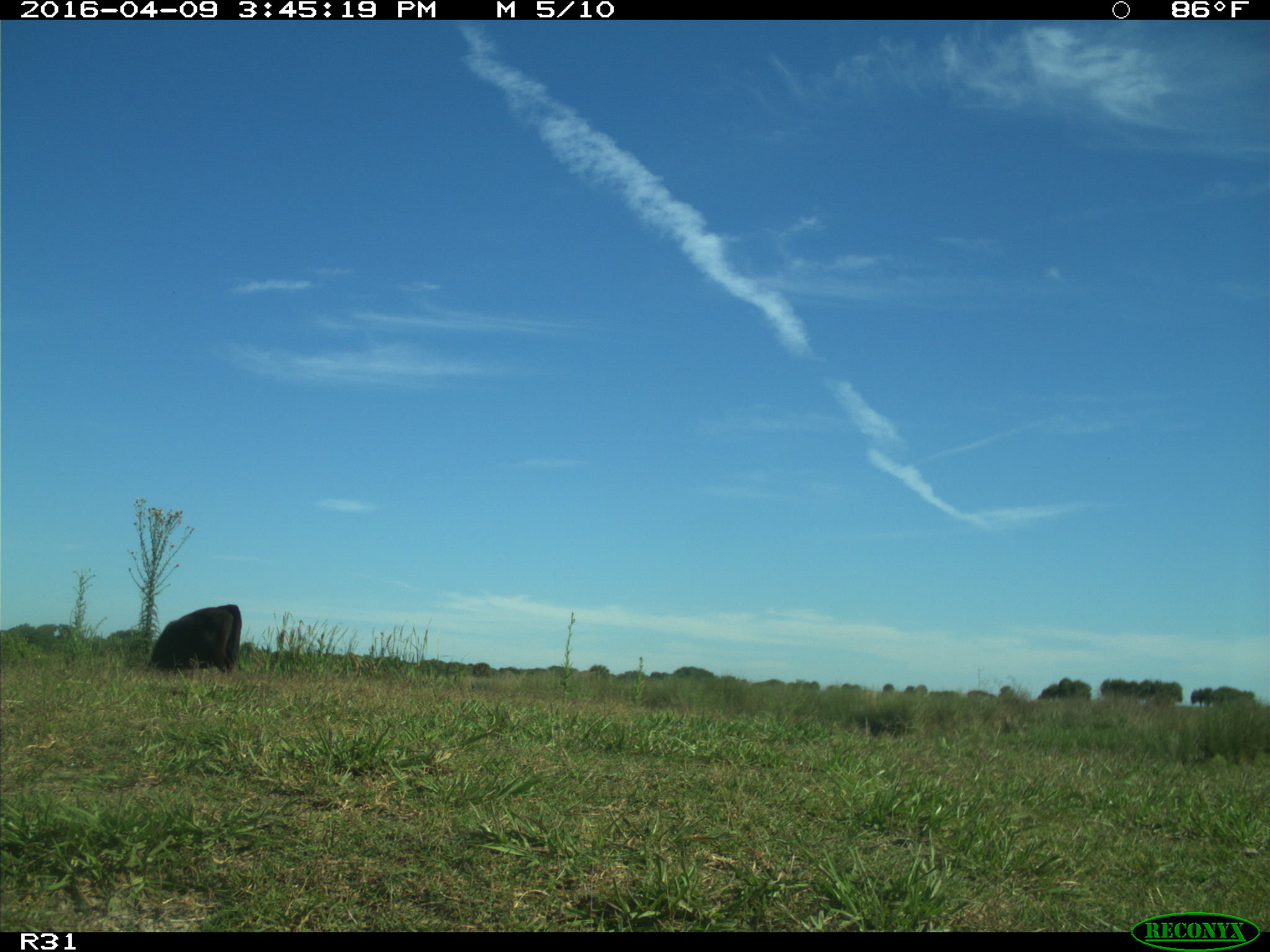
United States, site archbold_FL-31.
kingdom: Animalia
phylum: Chordata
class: Mammalia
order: Artiodactyla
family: Bovidae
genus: Bos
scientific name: Bos taurus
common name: domestic cow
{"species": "Bos taurus (domestic cow)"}